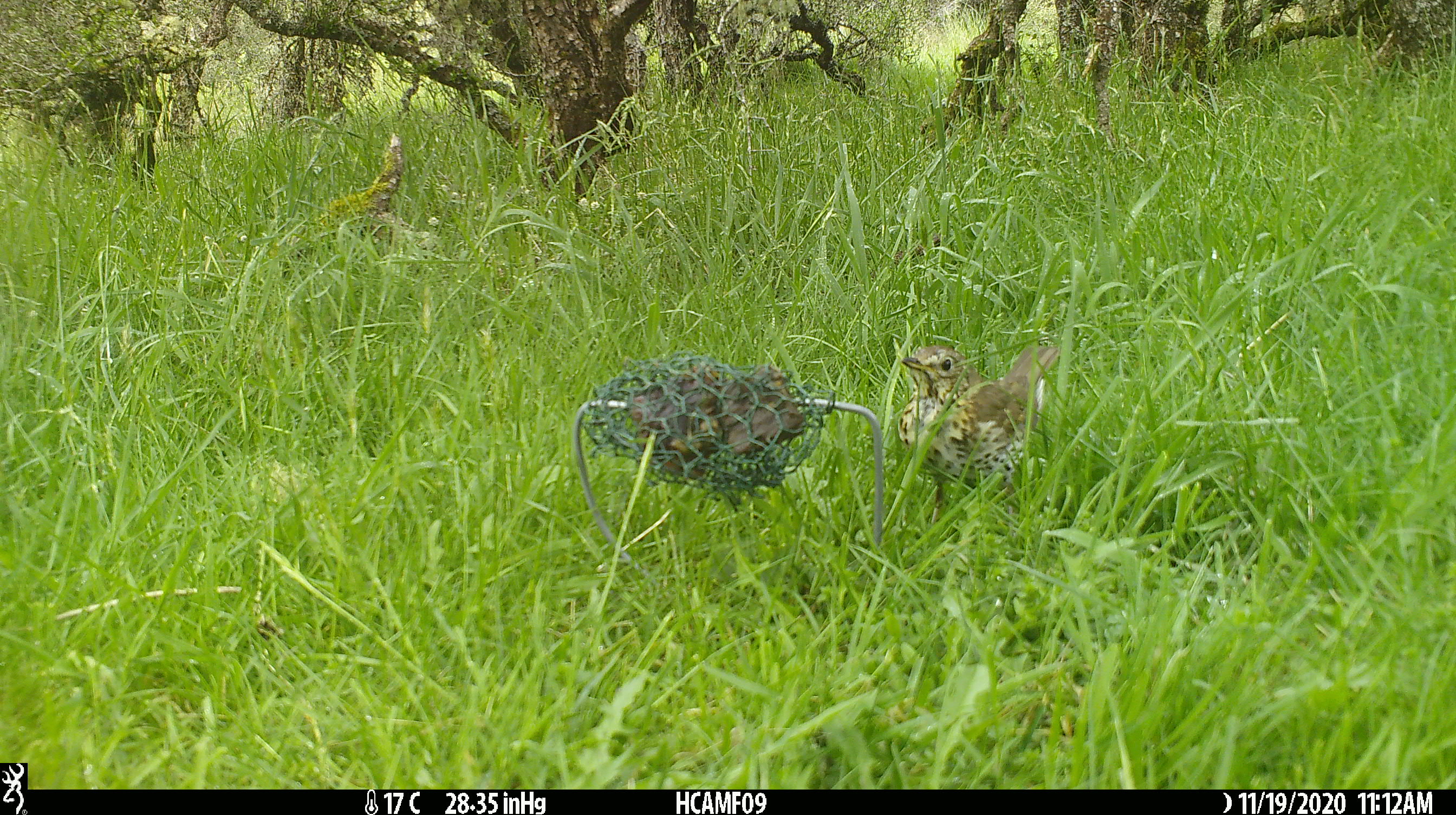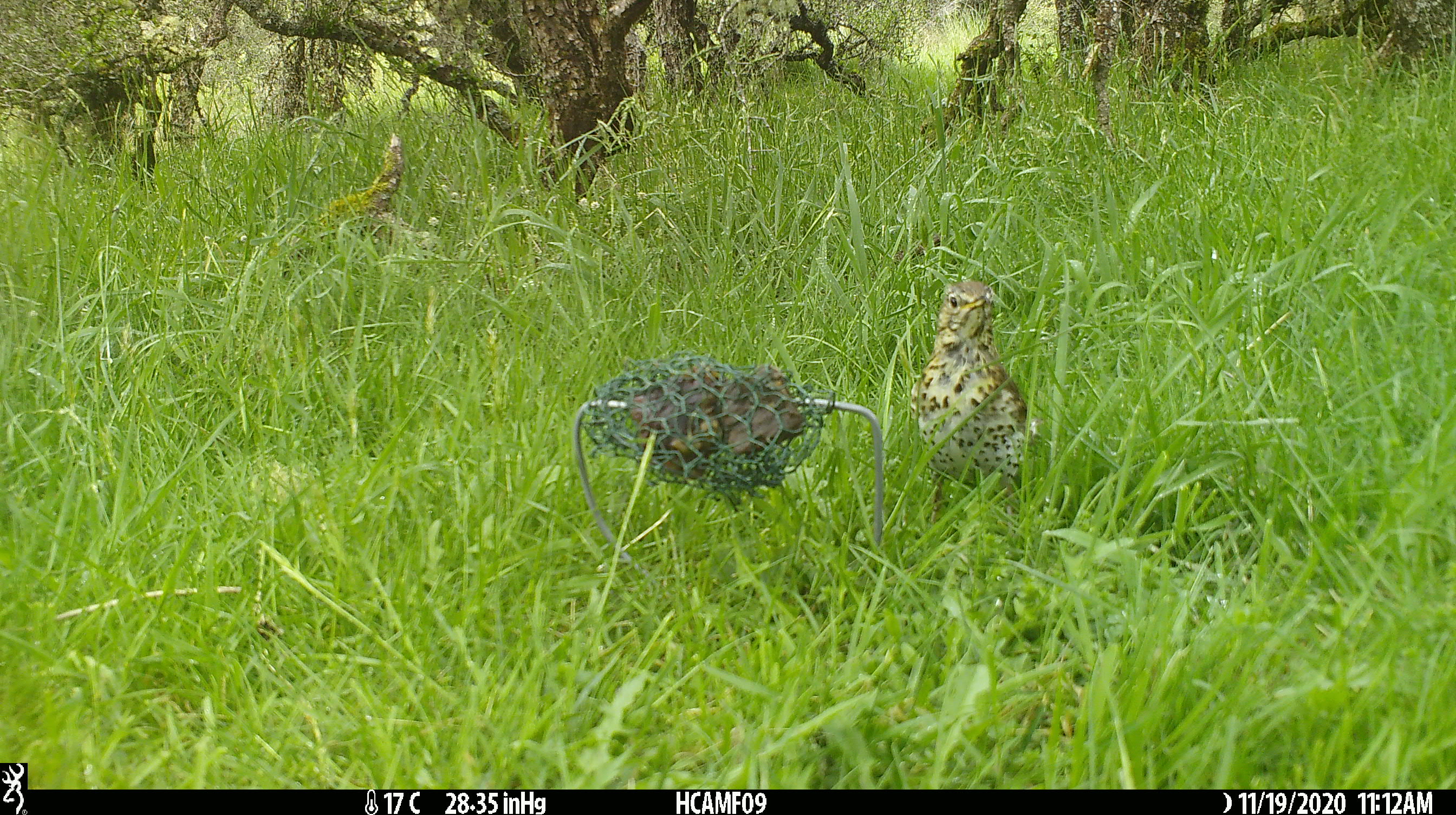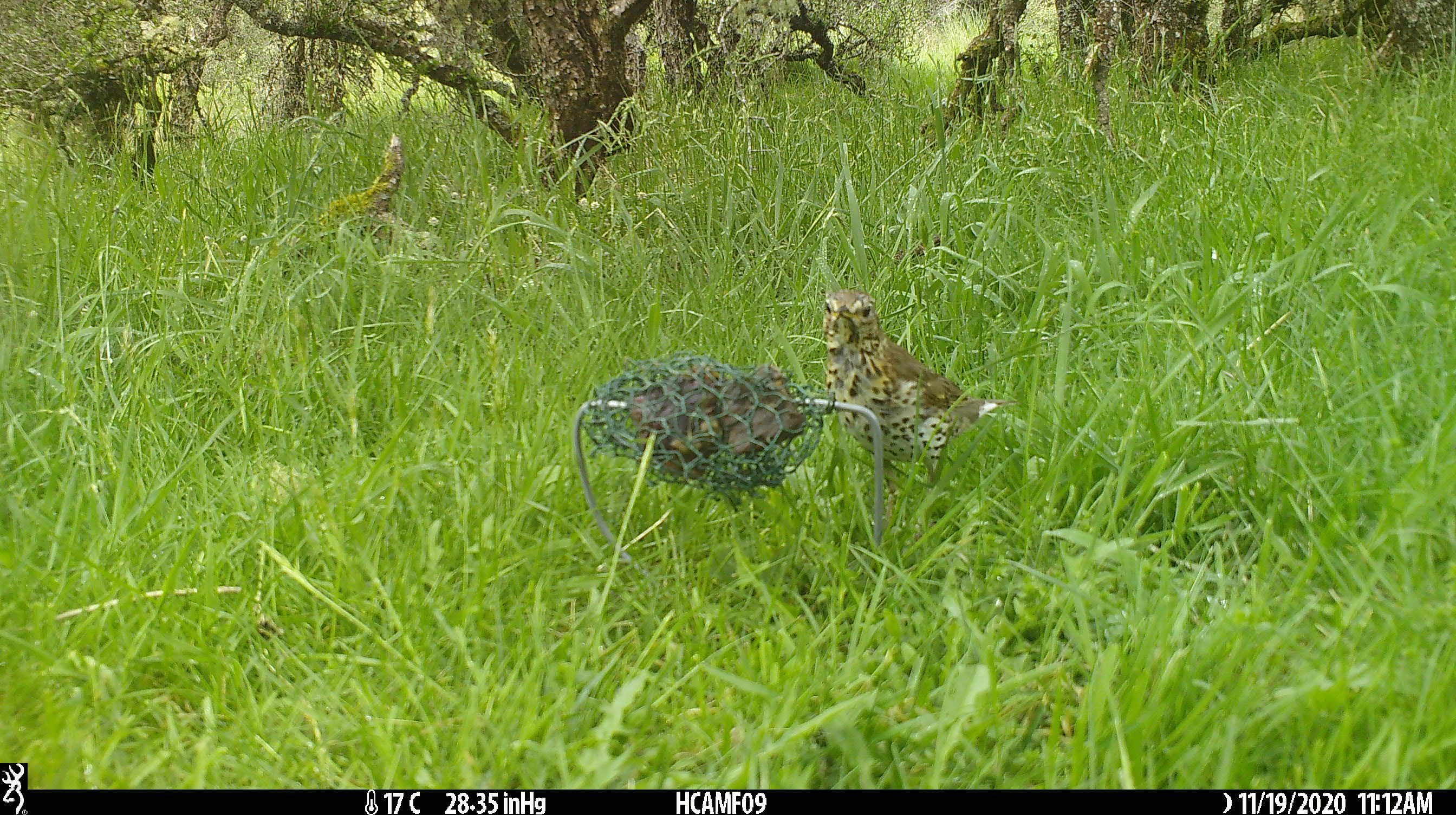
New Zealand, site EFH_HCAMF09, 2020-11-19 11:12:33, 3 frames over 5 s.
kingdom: Animalia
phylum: Chordata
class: Aves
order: Passeriformes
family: Turdidae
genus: Turdus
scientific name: Turdus philomelos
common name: song thrush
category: thrush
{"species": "thrush (song thrush) (Turdus philomelos)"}